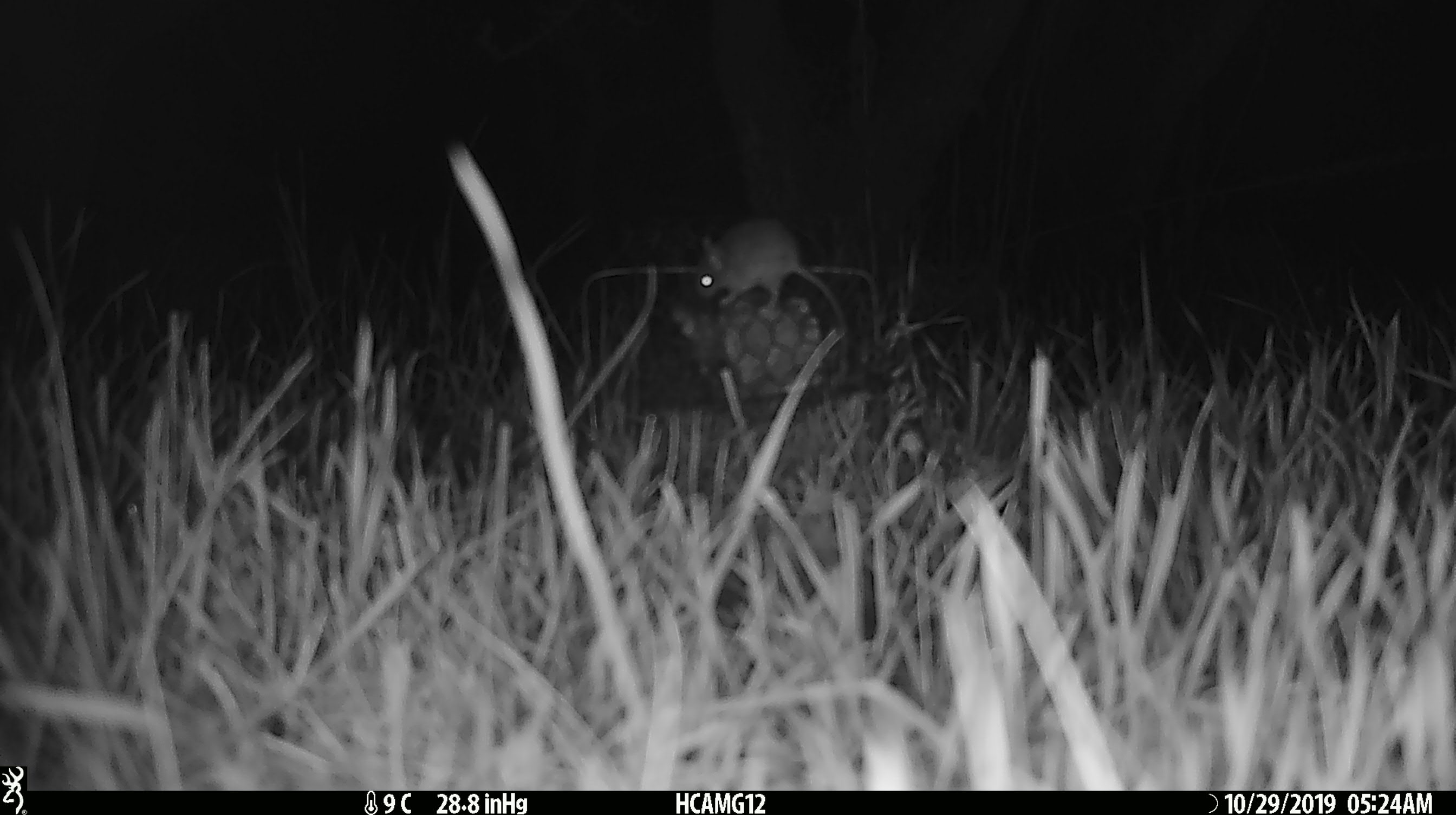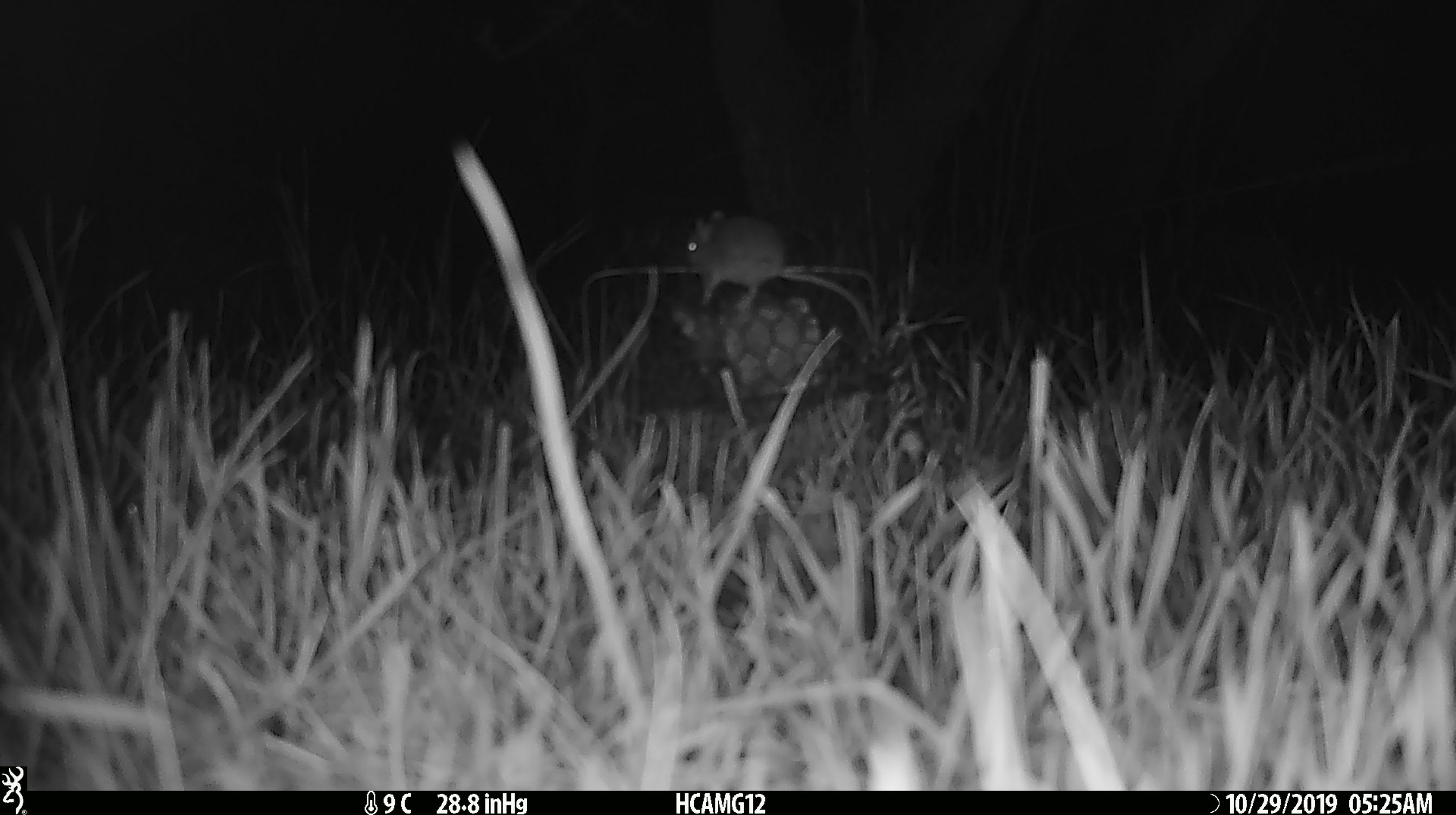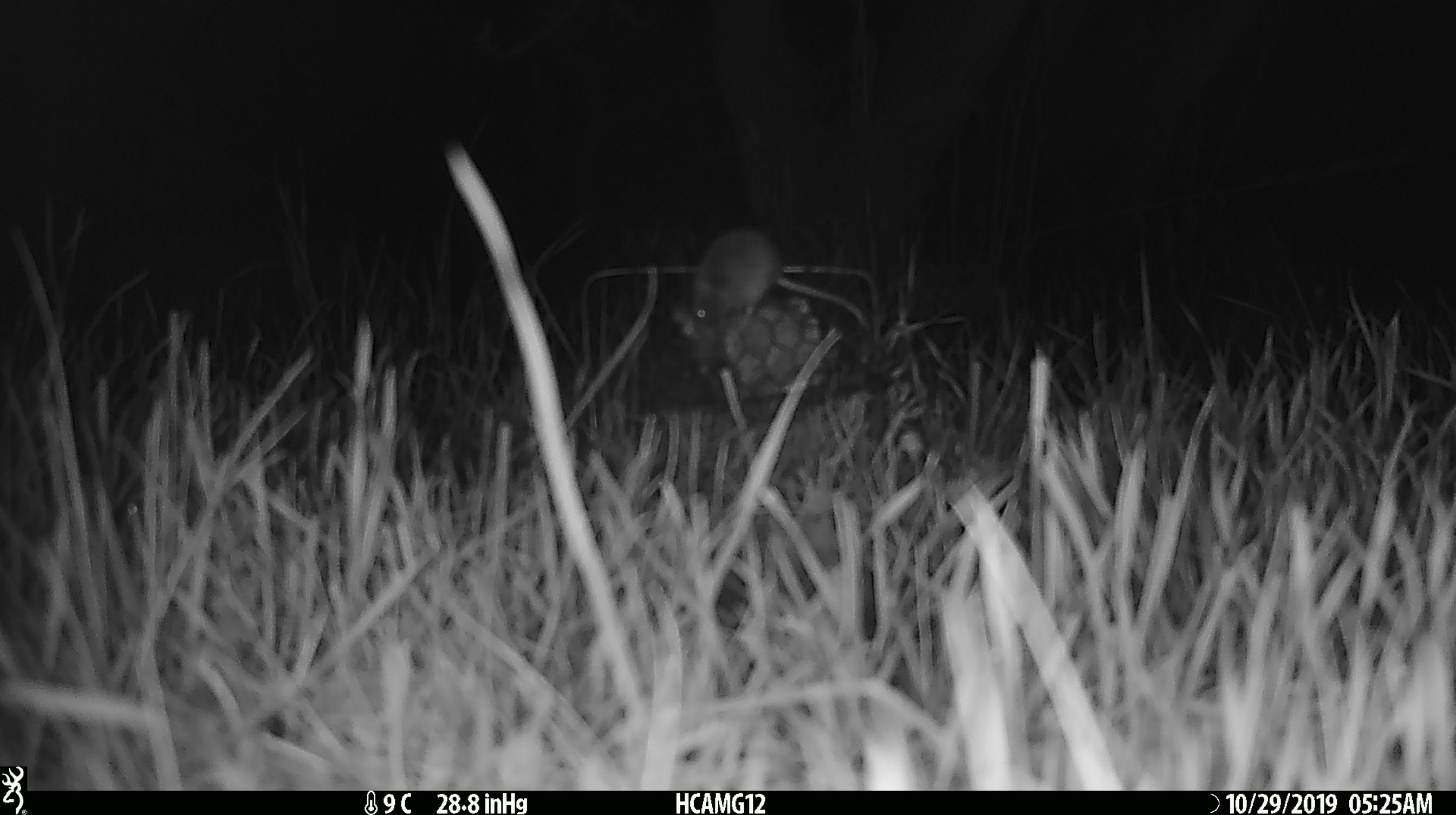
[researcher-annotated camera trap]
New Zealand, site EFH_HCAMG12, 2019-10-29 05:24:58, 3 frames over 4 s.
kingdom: Animalia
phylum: Chordata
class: Mammalia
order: Rodentia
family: Muridae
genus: Mus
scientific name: Mus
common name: mouse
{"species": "mouse (Mus)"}